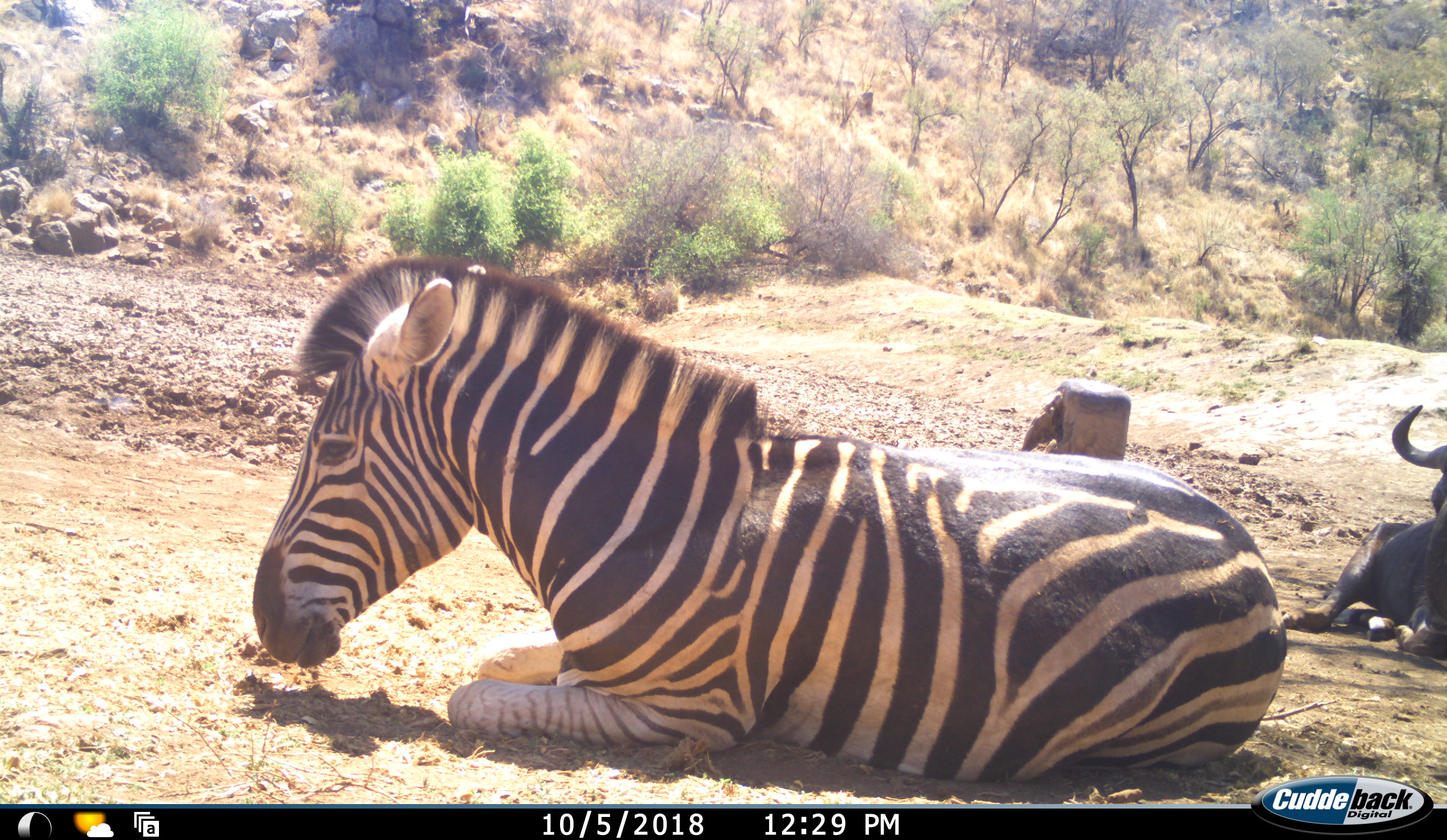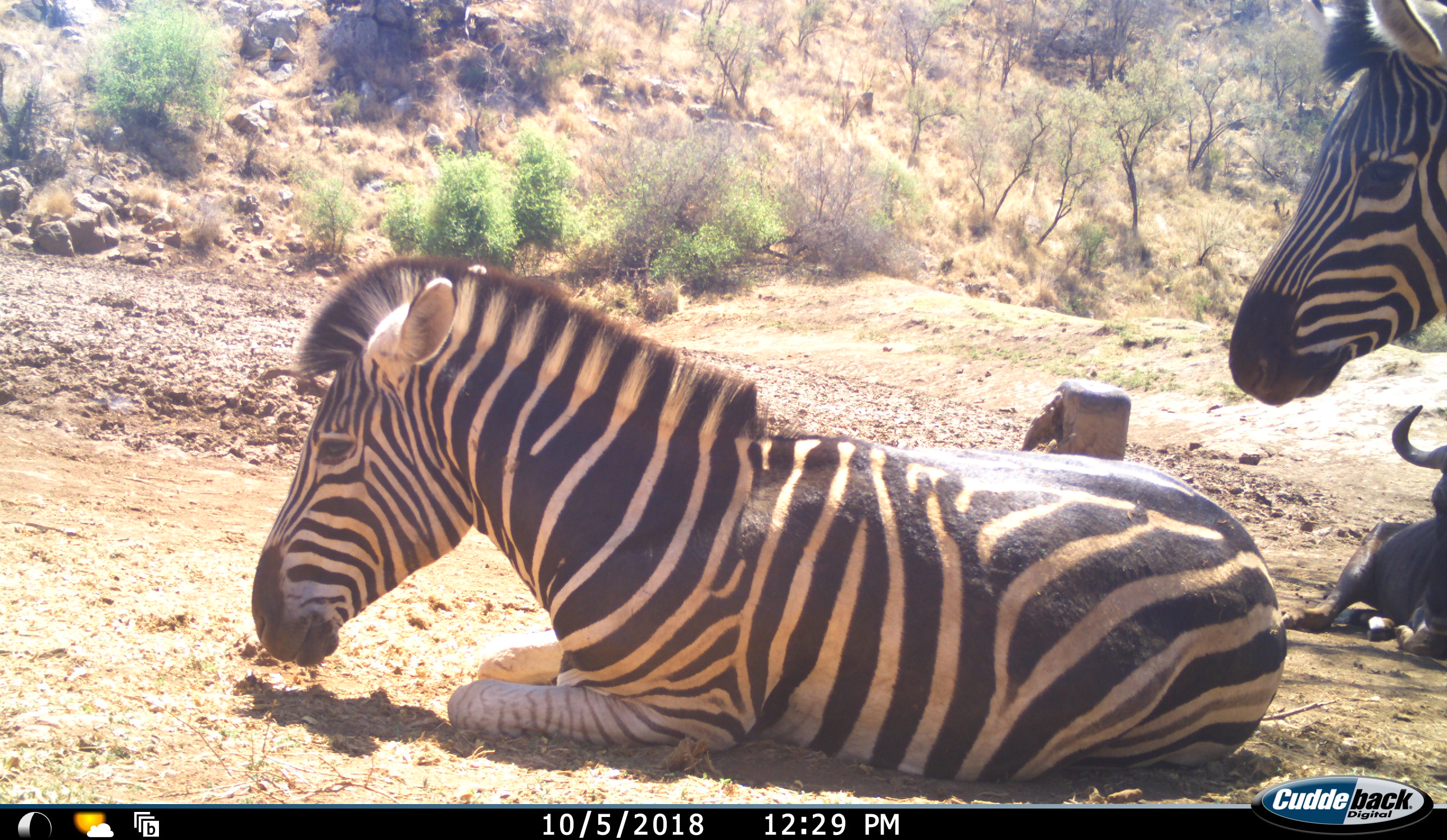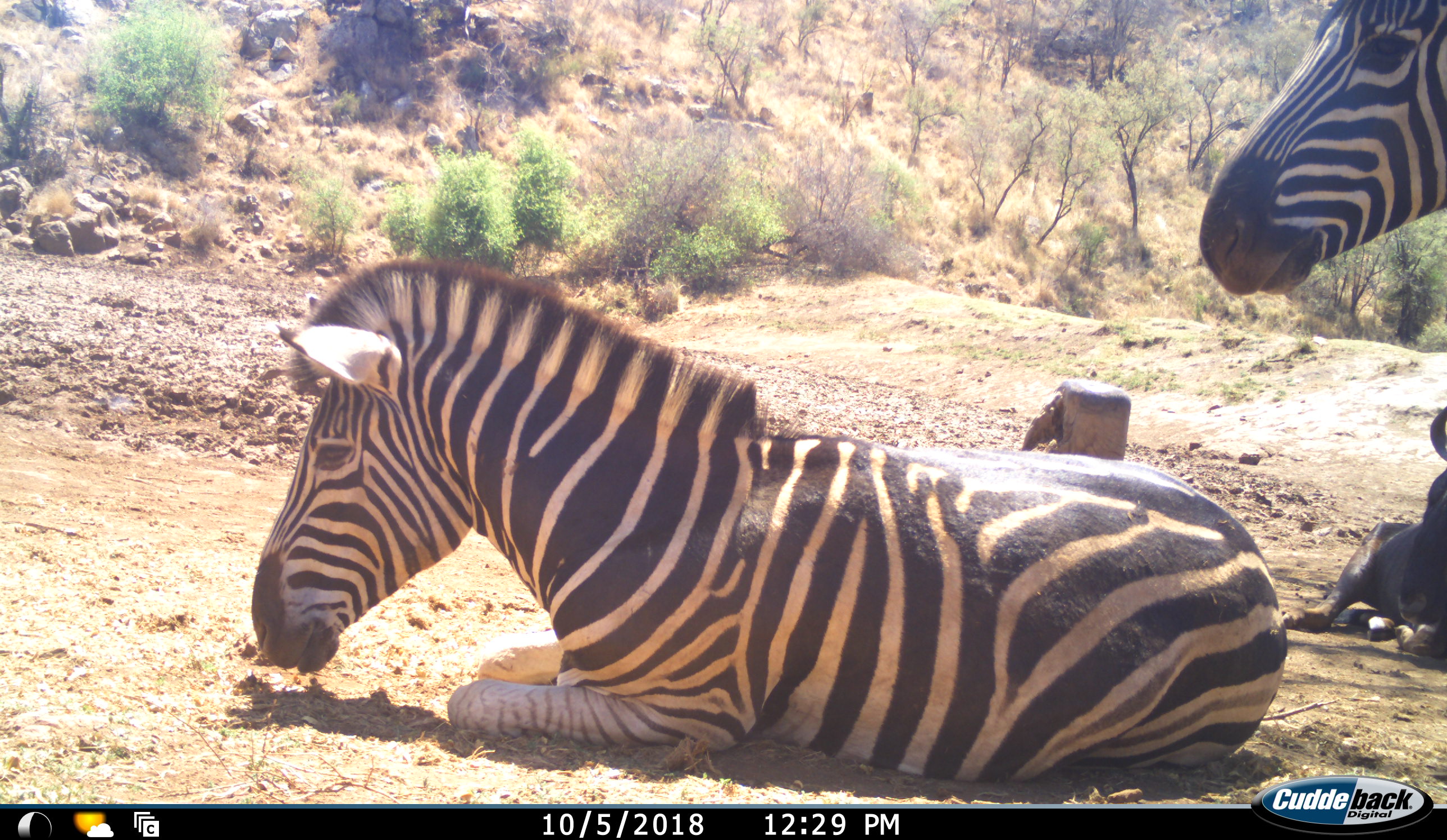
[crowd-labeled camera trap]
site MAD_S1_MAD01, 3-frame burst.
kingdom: Animalia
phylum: Chordata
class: Mammalia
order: Artiodactyla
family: Bovidae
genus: Connochaetes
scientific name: Connochaetes taurinus taurinus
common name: blue wildebeest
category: wildebeestblue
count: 1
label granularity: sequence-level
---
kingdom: Animalia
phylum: Chordata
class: Mammalia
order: Perissodactyla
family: Equidae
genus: Equus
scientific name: Equus quagga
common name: plains zebra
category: zebraplains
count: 2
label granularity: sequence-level